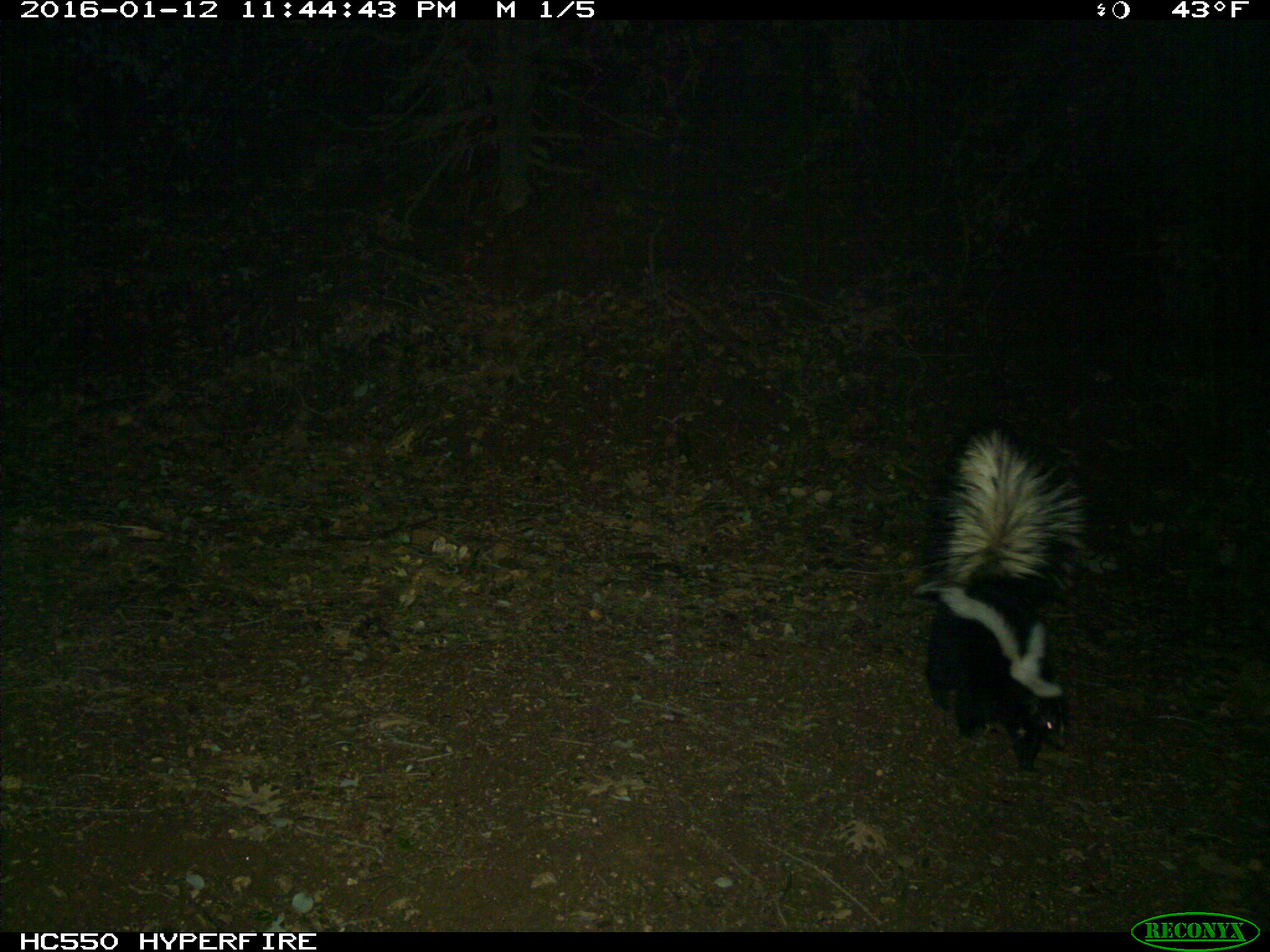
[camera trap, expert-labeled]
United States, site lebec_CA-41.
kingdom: Animalia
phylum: Chordata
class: Mammalia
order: Carnivora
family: Mephitidae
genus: Mephitis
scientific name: Mephitis mephitis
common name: striped skunk